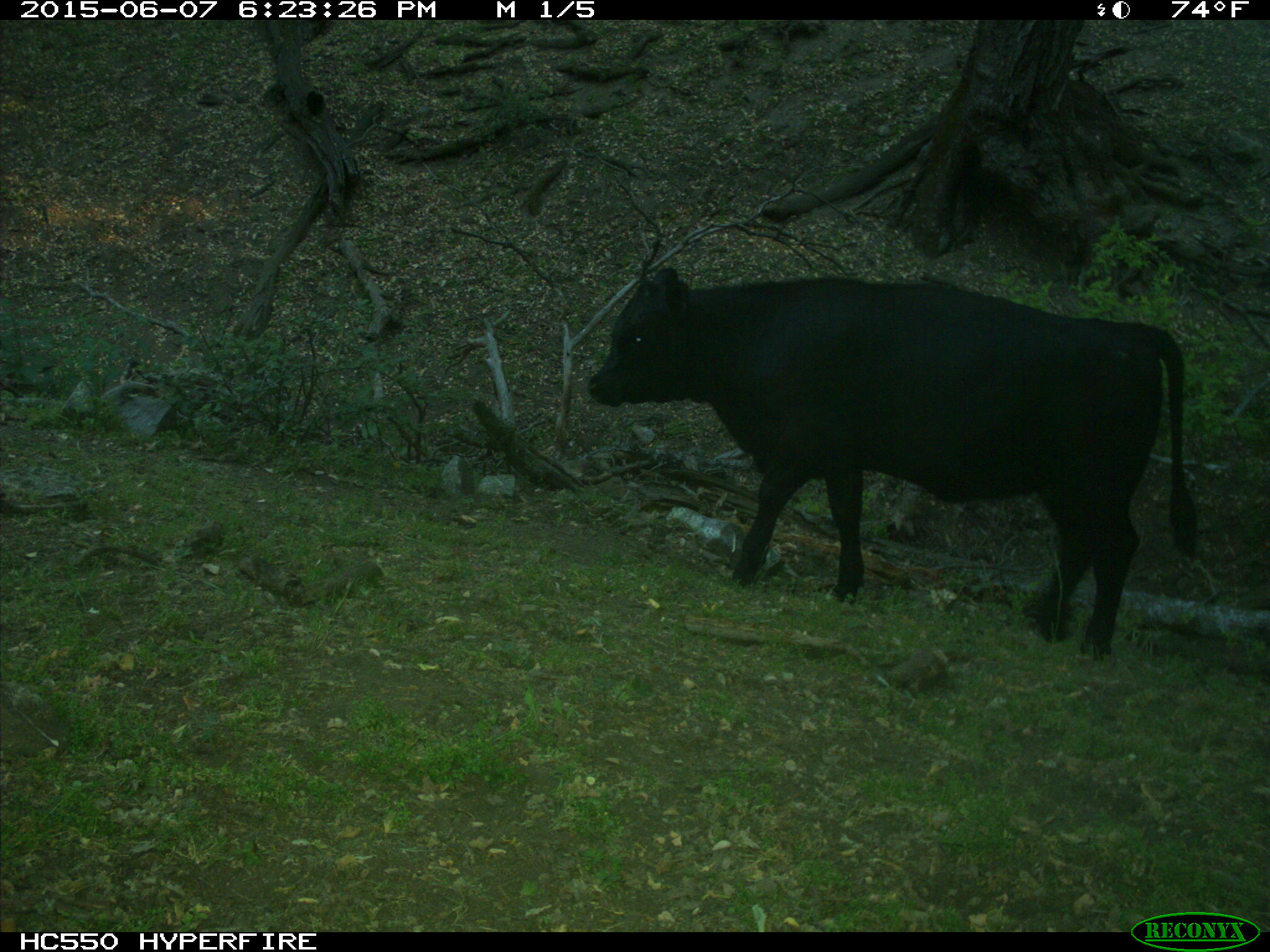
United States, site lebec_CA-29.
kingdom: Animalia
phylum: Chordata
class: Mammalia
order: Artiodactyla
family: Bovidae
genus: Bos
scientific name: Bos taurus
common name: domestic cow